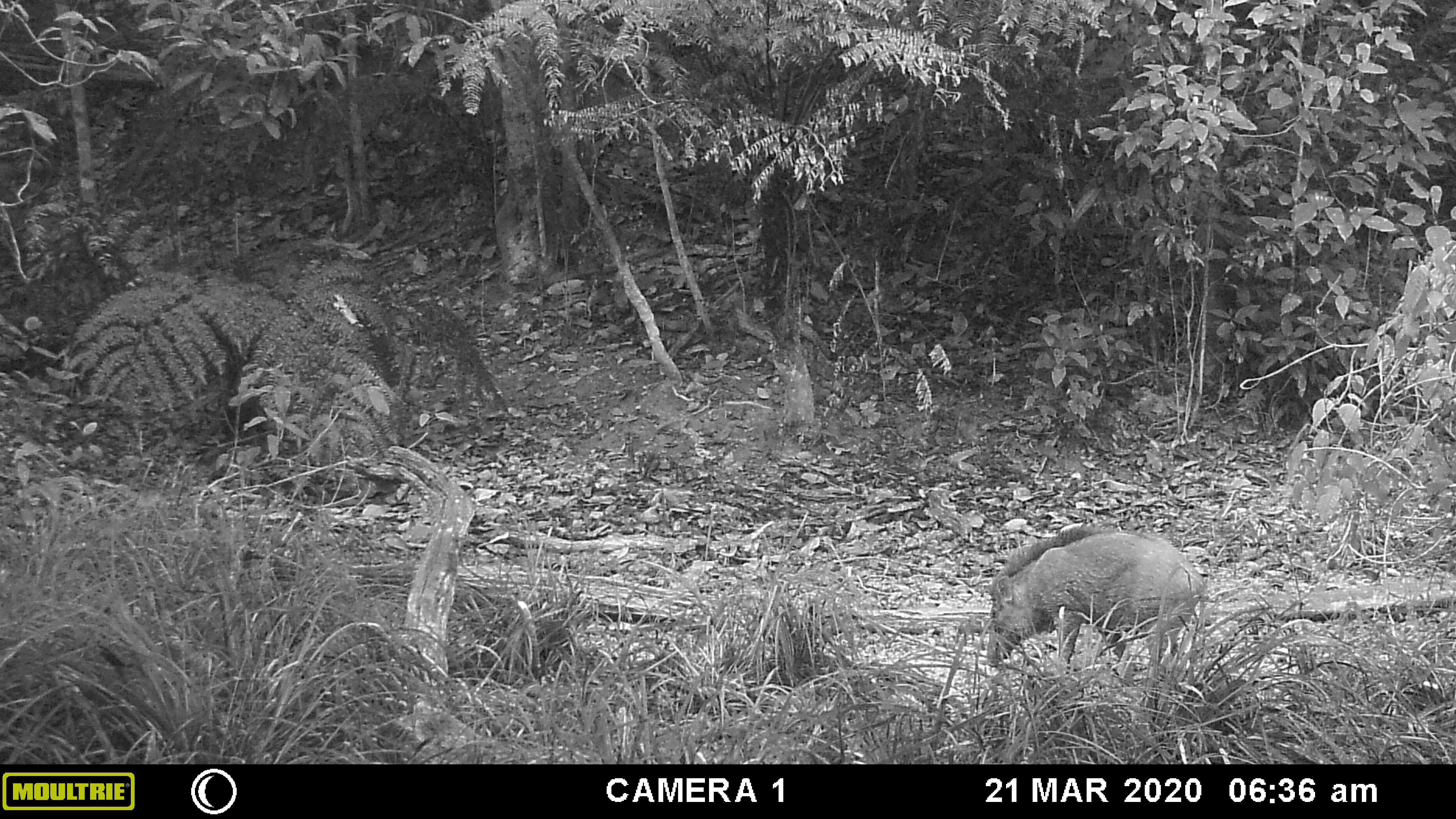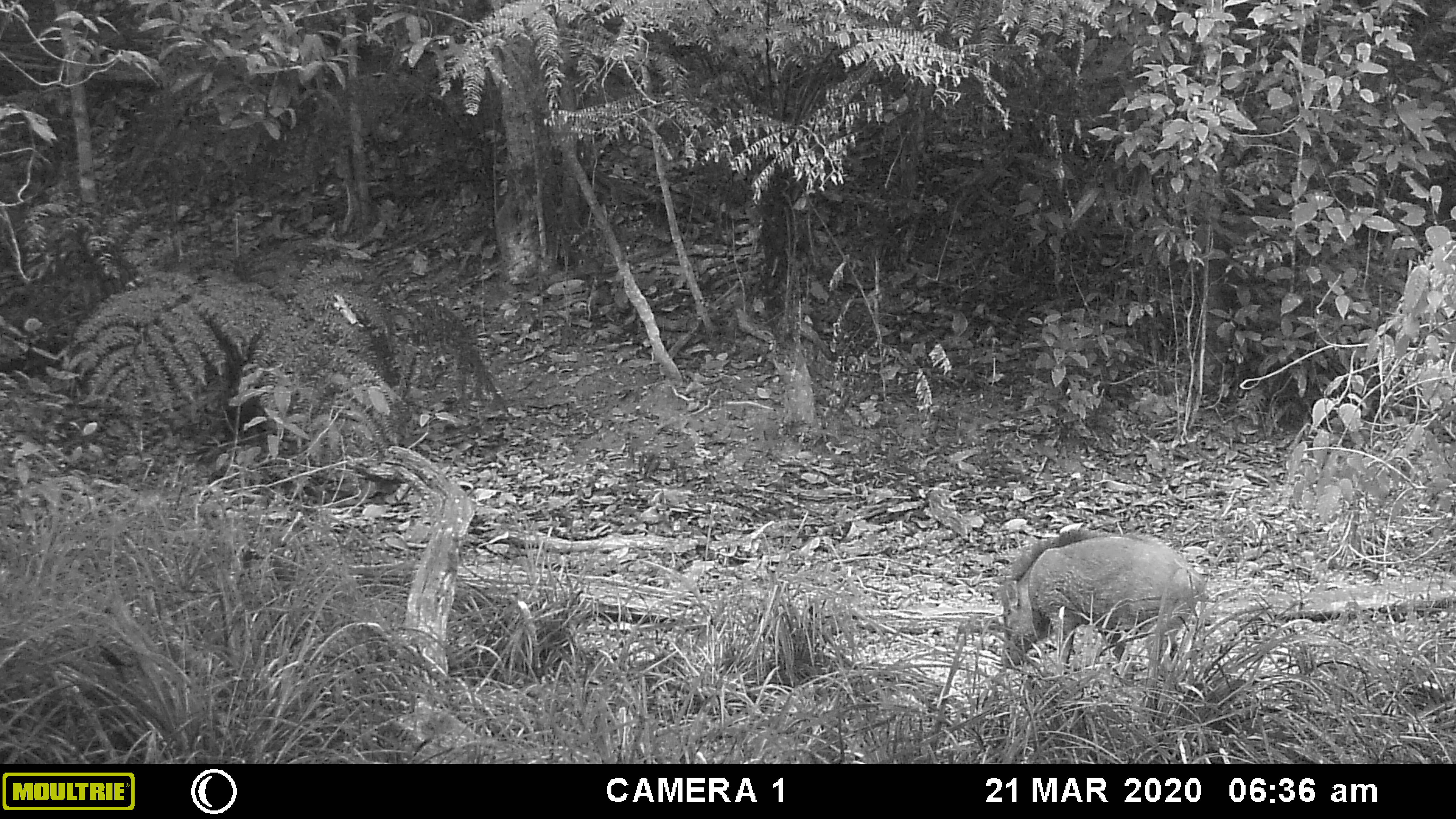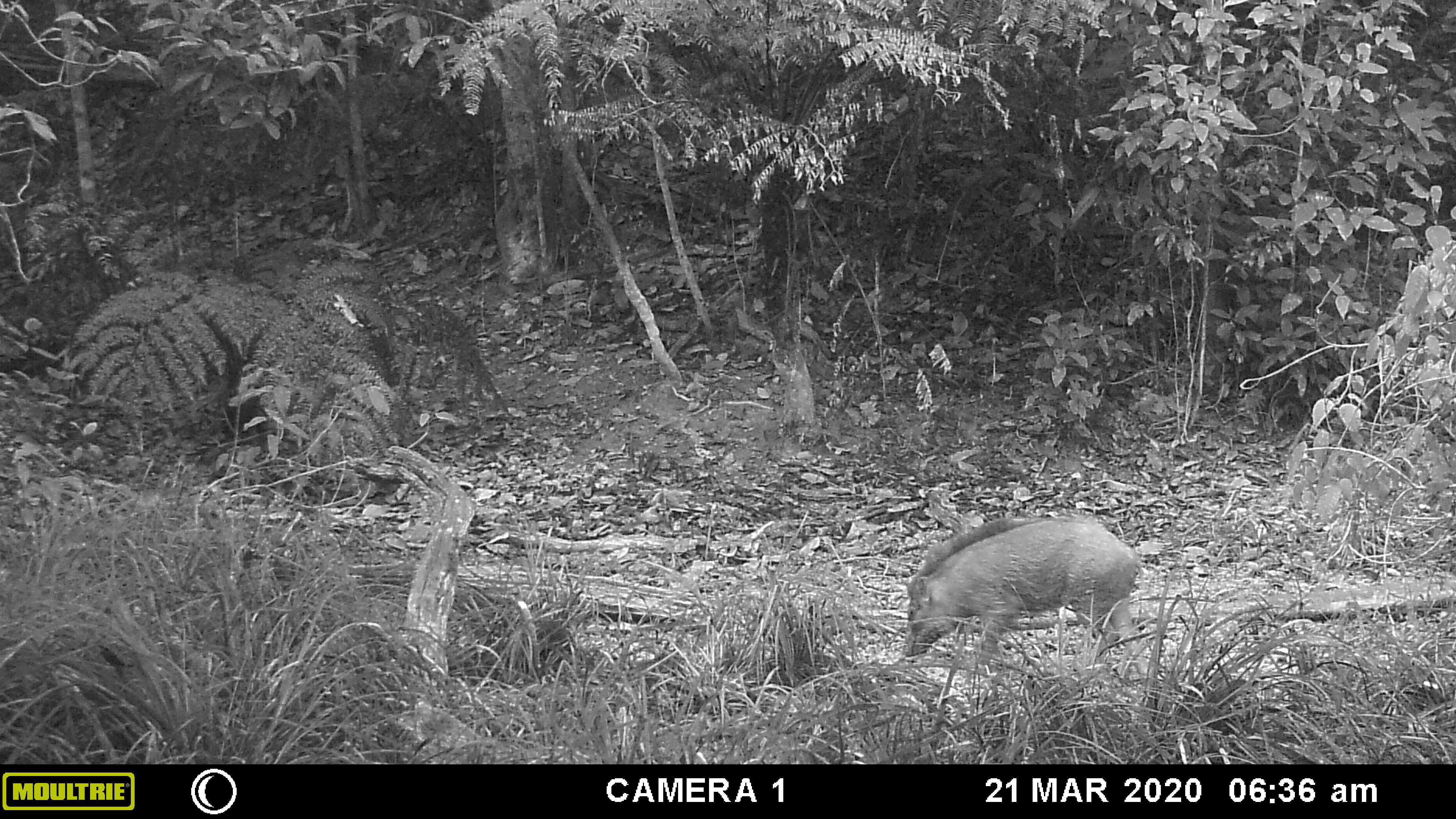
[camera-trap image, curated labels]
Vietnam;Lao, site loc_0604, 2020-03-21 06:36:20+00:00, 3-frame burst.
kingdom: Animalia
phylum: Chordata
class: Mammalia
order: Artiodactyla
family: Suidae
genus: Sus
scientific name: Sus scrofa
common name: eurasian wild pig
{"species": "eurasian wild pig (Sus scrofa)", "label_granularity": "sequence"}